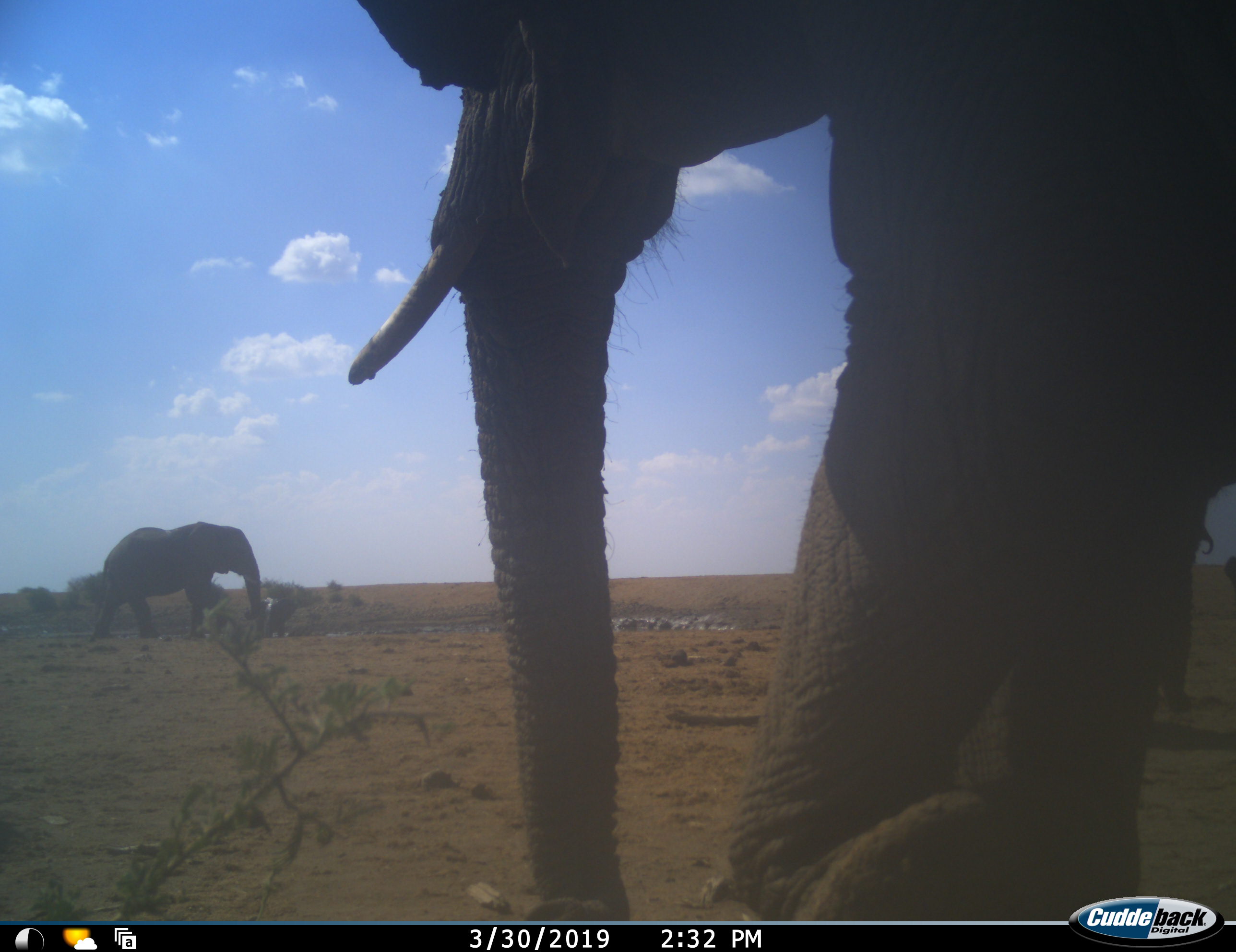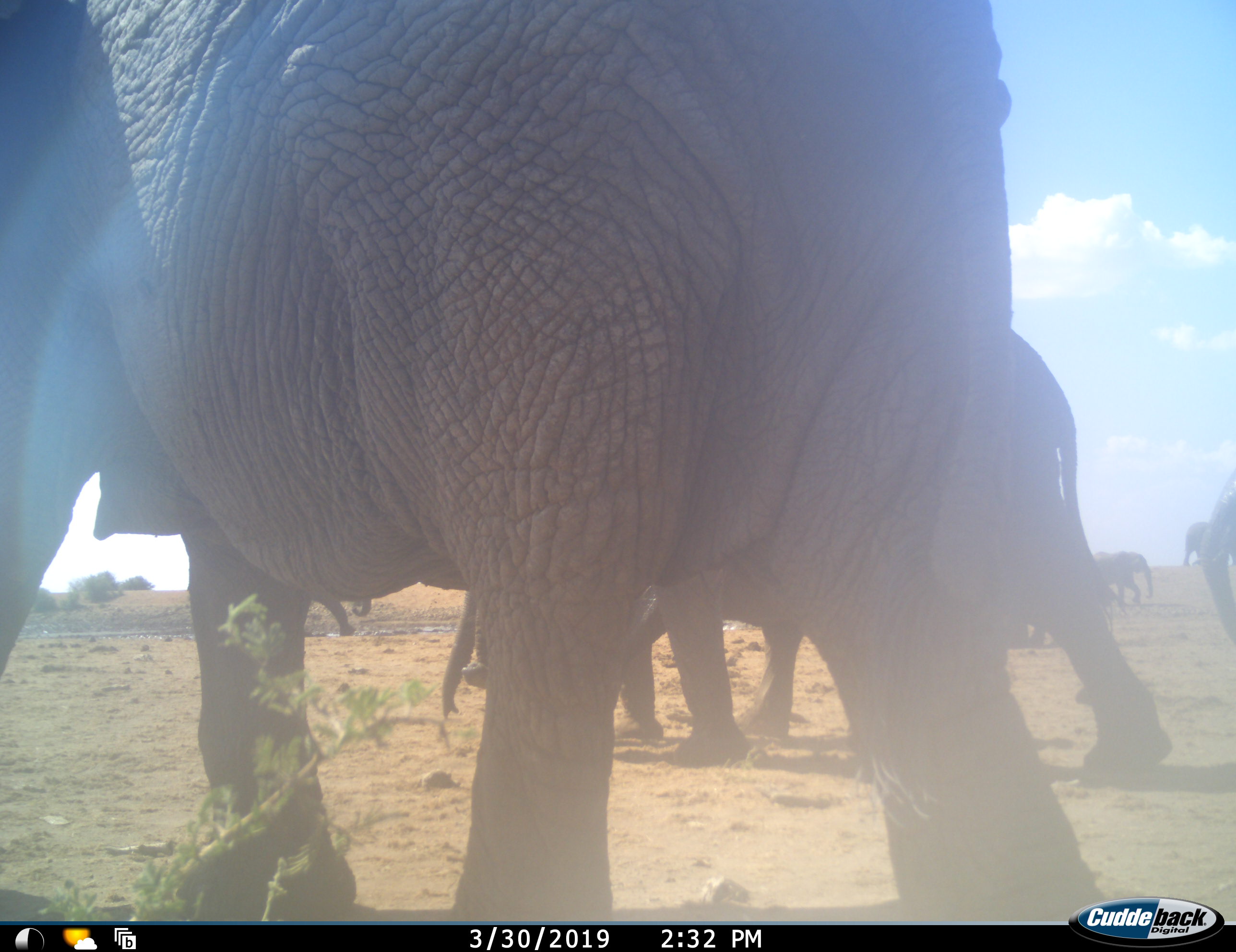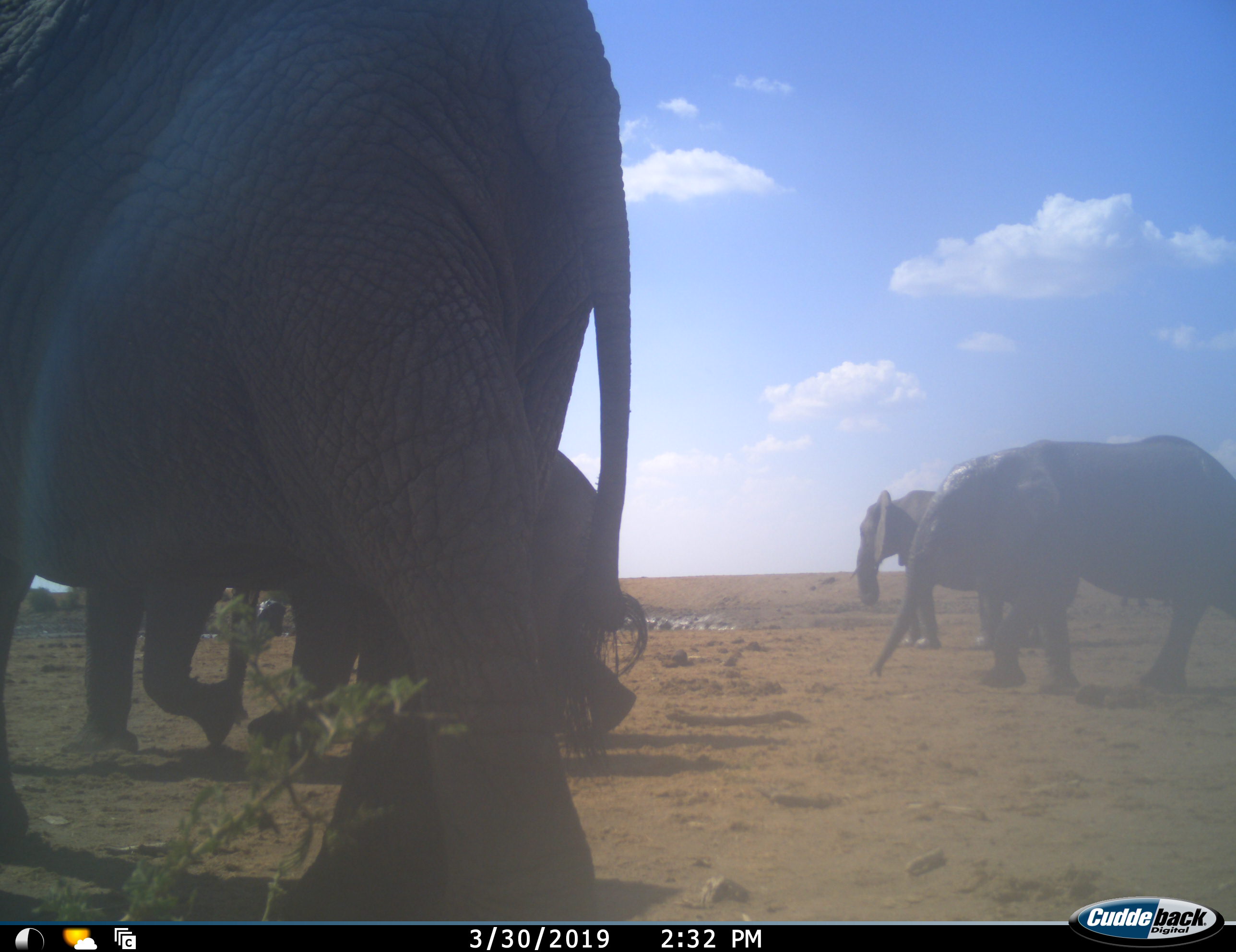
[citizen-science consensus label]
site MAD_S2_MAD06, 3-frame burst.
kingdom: Animalia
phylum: Chordata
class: Mammalia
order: Proboscidea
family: Elephantidae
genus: Loxodonta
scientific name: Loxodonta africana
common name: african bush elephant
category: elephant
Elephant (african bush elephant) (Loxodonta africana), count 7. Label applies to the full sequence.